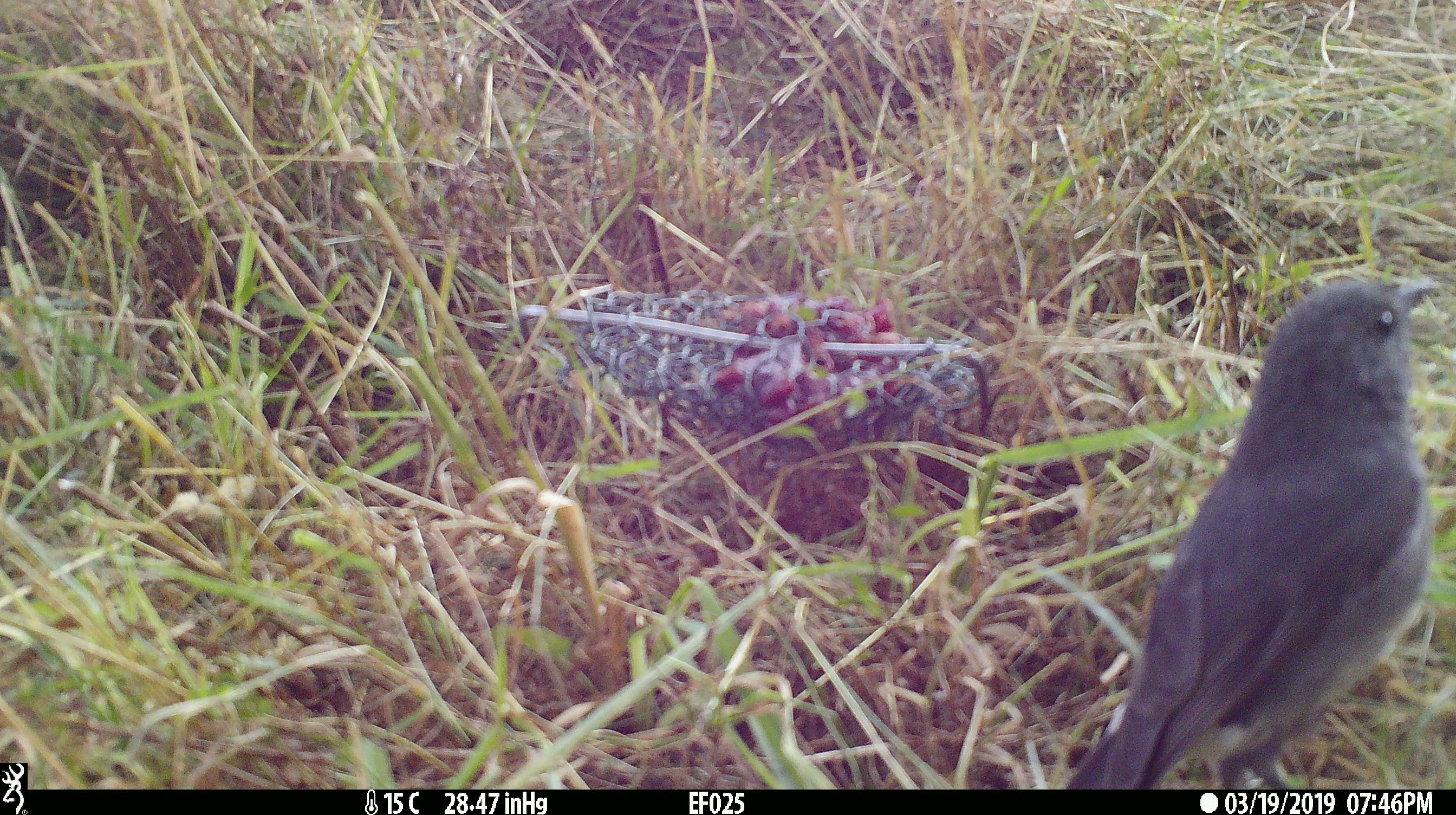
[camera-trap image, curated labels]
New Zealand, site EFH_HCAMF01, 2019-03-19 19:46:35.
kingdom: Animalia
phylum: Chordata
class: Aves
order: Passeriformes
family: Petroicidae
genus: Petroica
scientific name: Petroica australis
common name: new zealand robin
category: robin